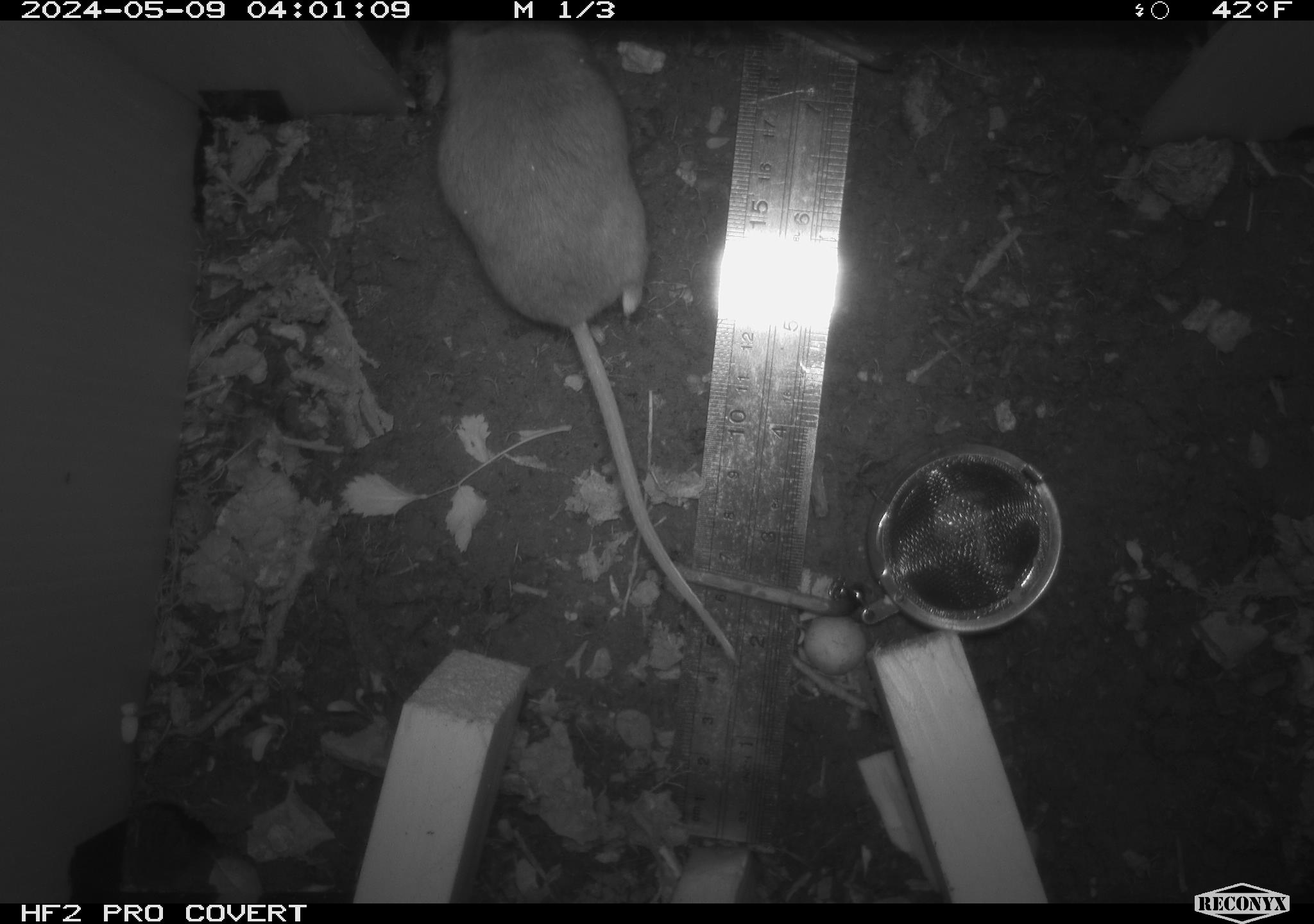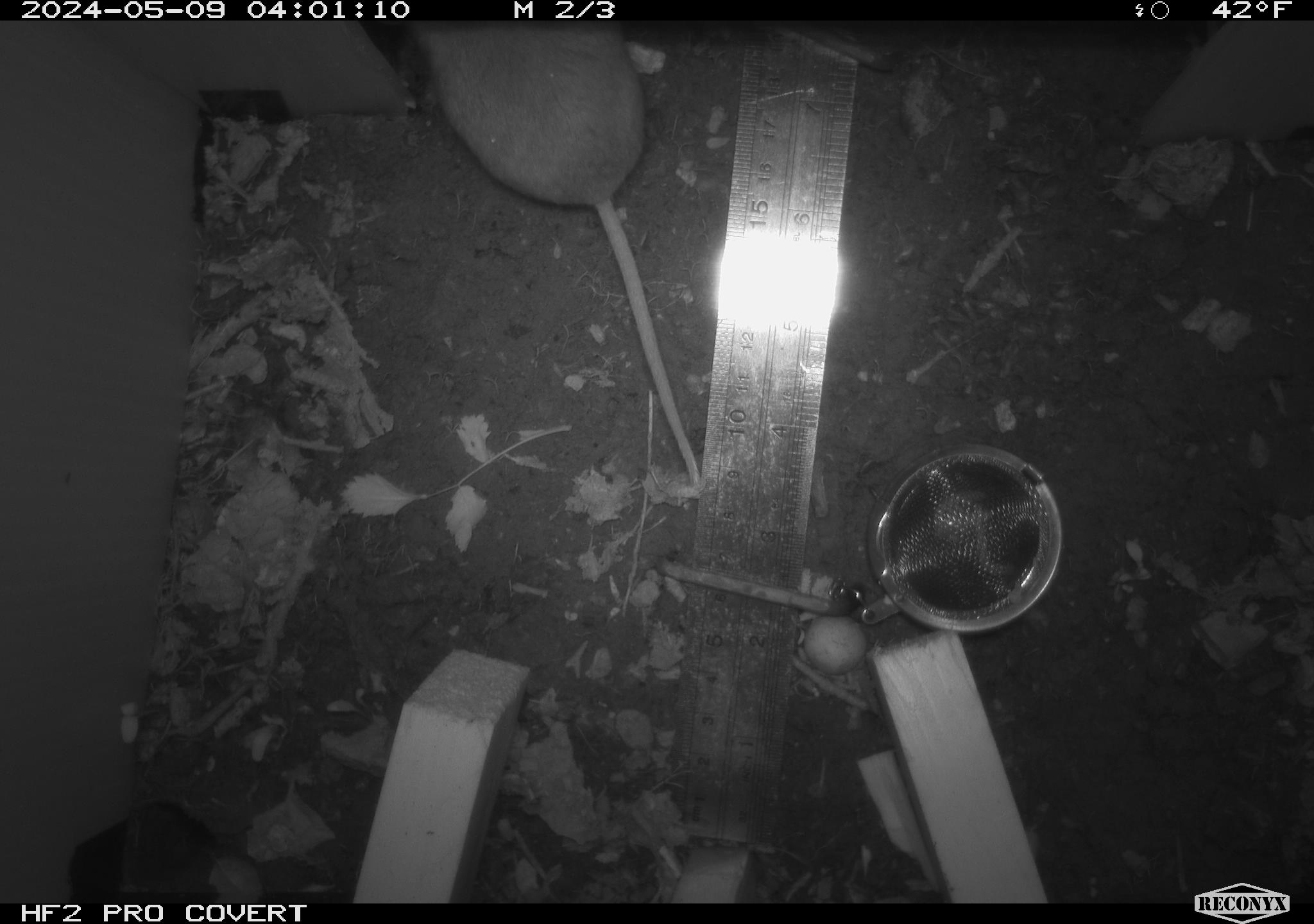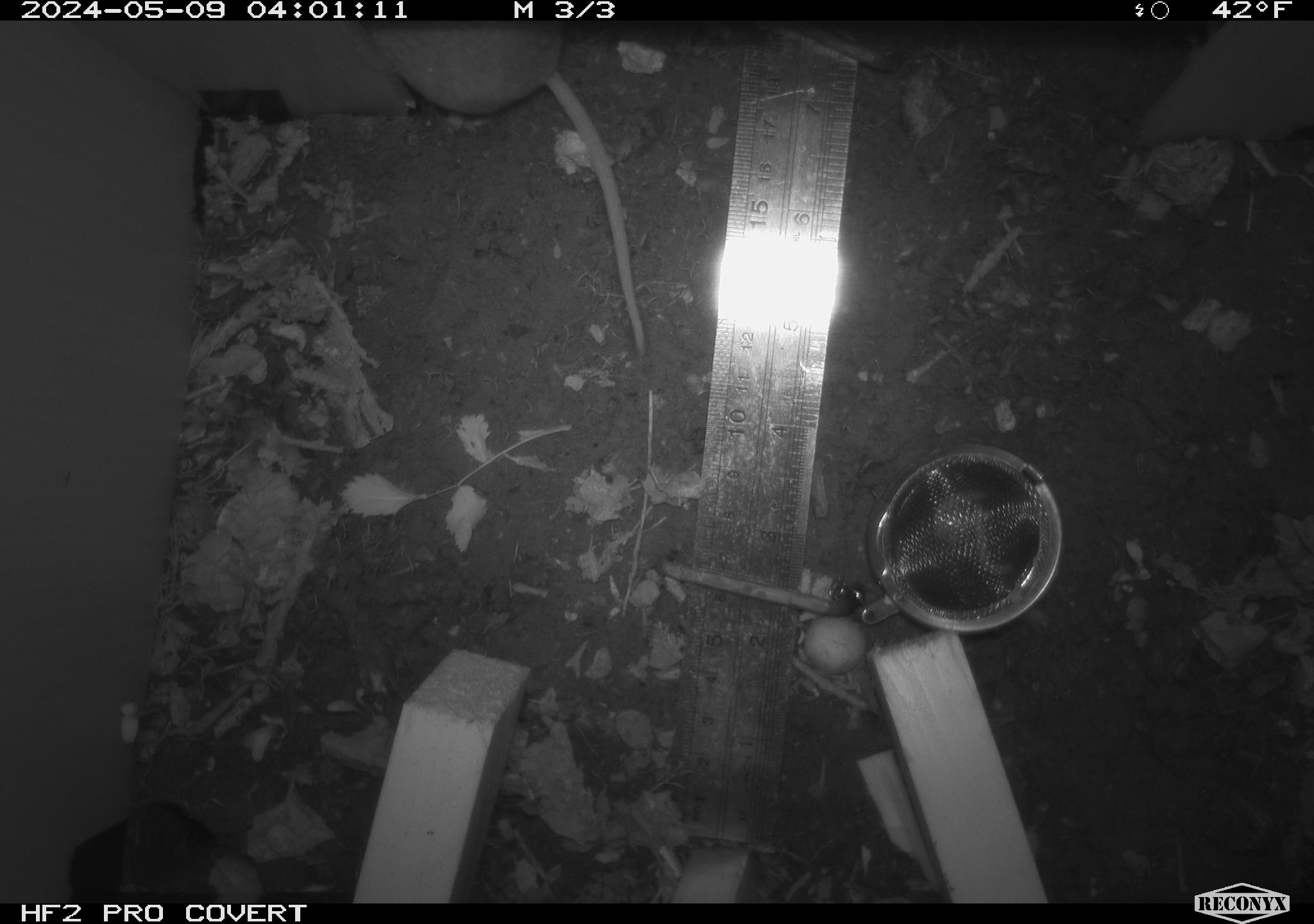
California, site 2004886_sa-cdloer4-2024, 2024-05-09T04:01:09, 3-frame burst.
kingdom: Animalia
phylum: Chordata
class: Mammalia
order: Rodentia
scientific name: Rodentia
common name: mouse species